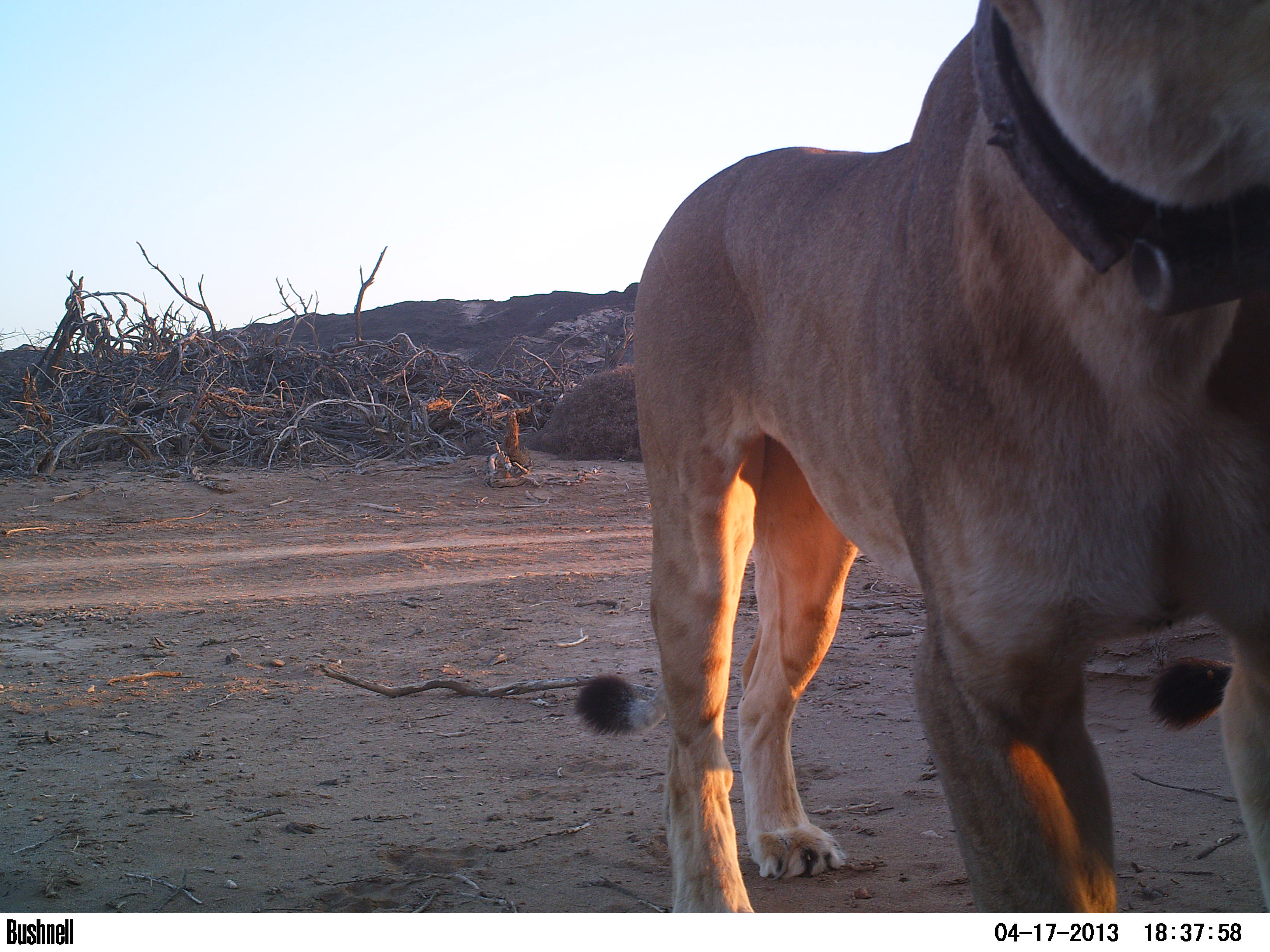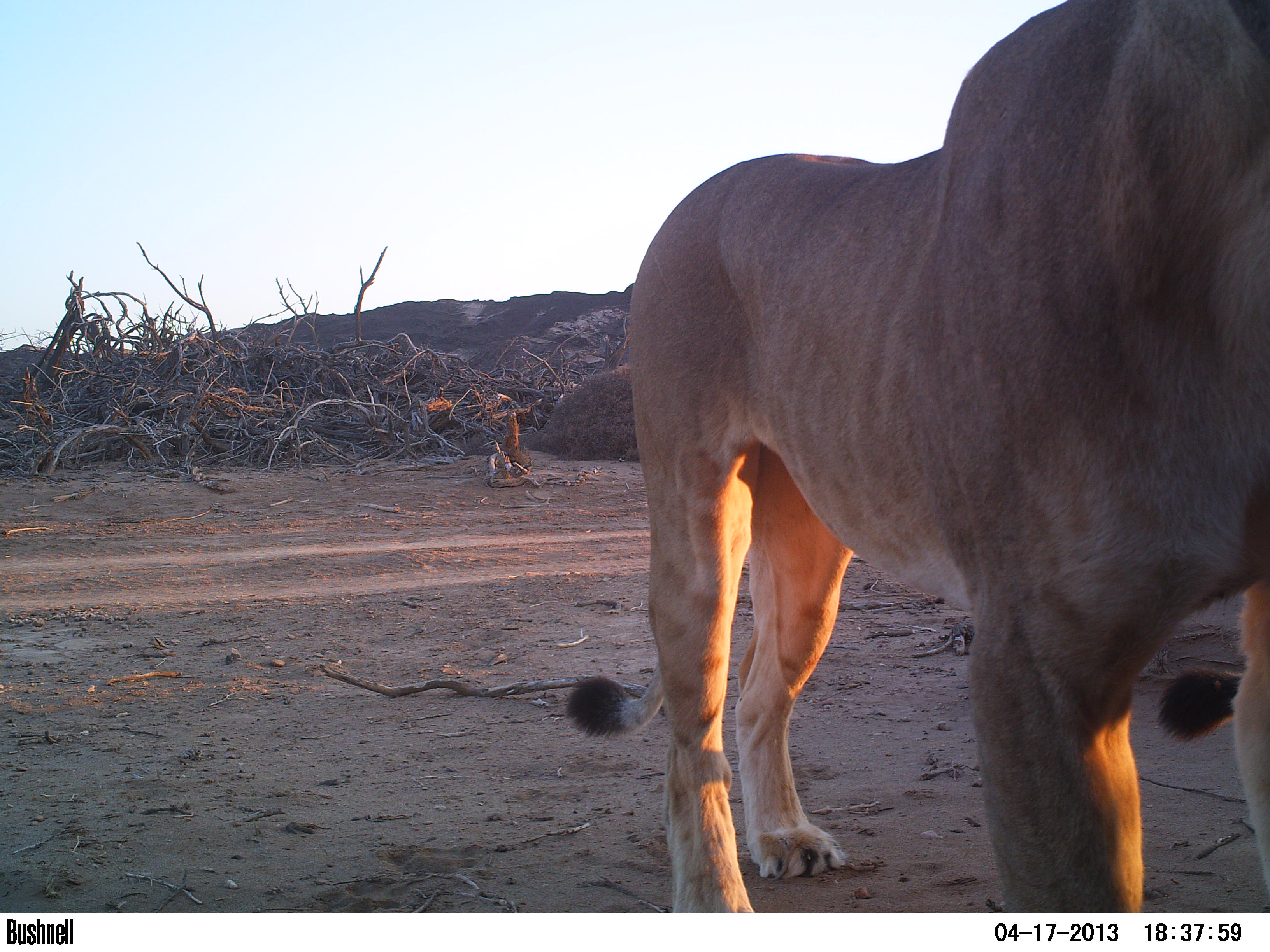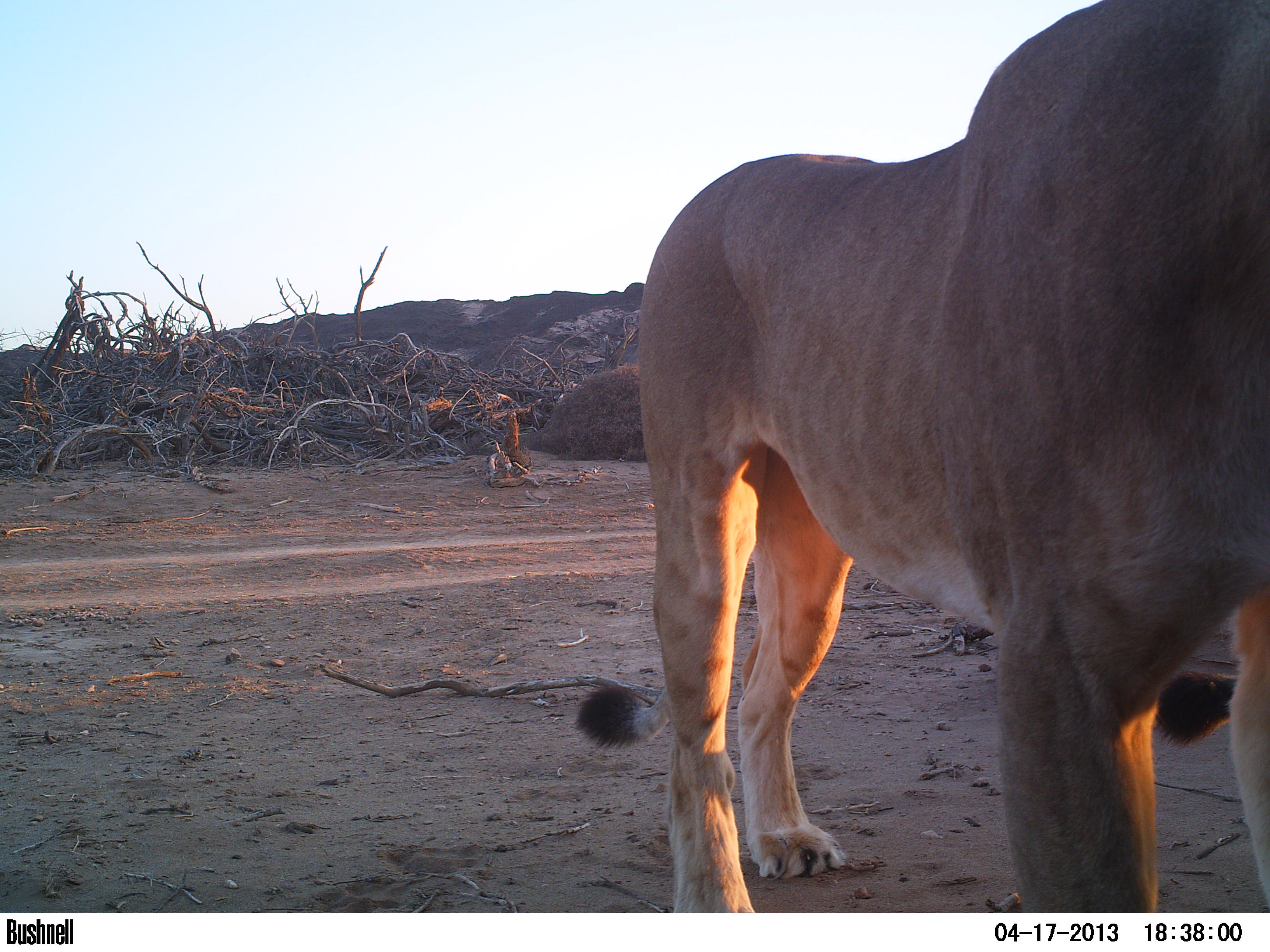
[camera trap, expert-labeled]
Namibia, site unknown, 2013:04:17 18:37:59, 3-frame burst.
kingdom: Animalia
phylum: Chordata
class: Mammalia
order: Carnivora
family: Felidae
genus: Panthera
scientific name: Panthera leo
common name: lion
Panthera leo (lion).